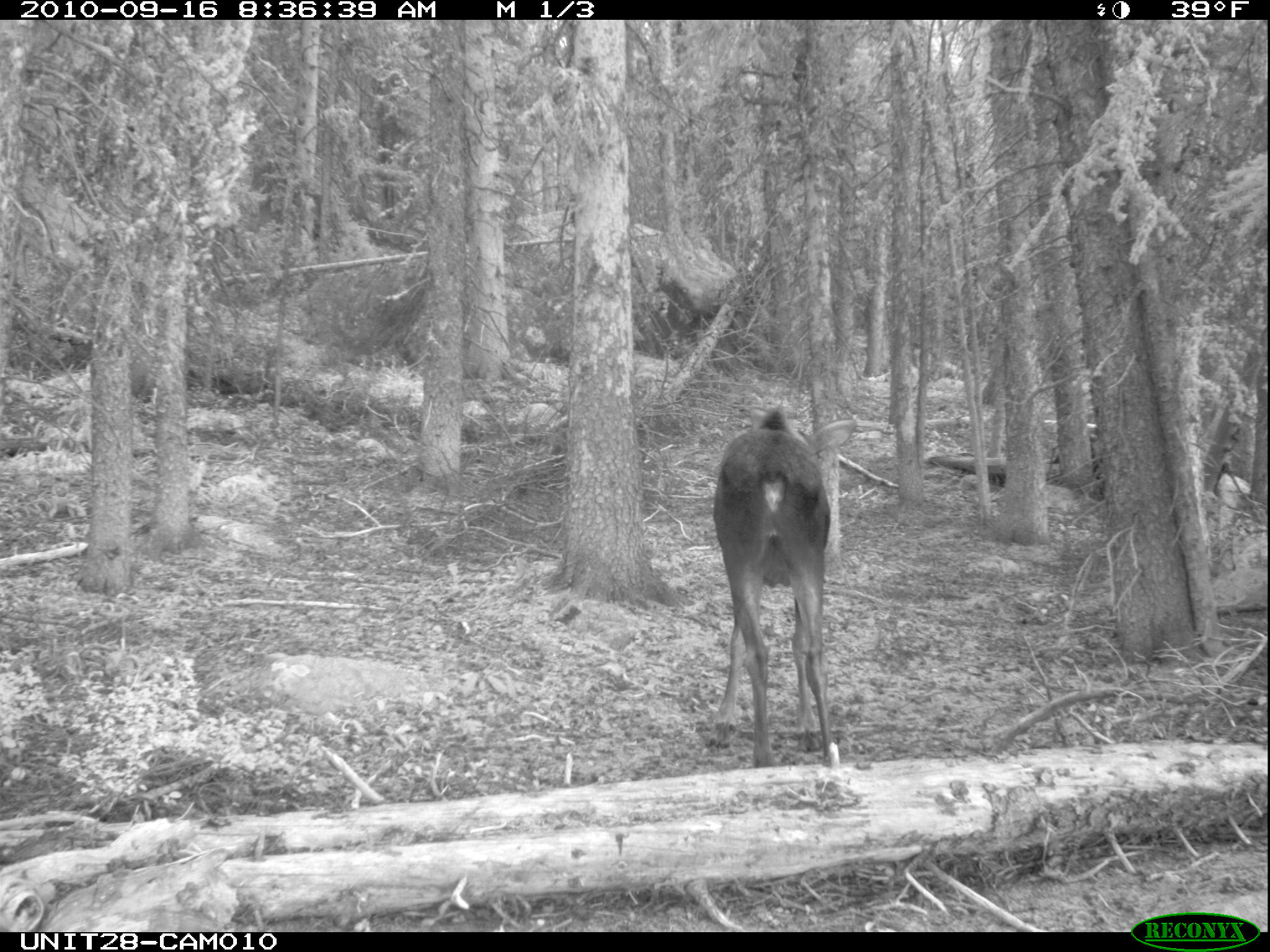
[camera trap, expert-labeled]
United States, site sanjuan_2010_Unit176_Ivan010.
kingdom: Animalia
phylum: Chordata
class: Mammalia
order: Artiodactyla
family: Cervidae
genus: Alces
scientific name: Alces alces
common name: moose